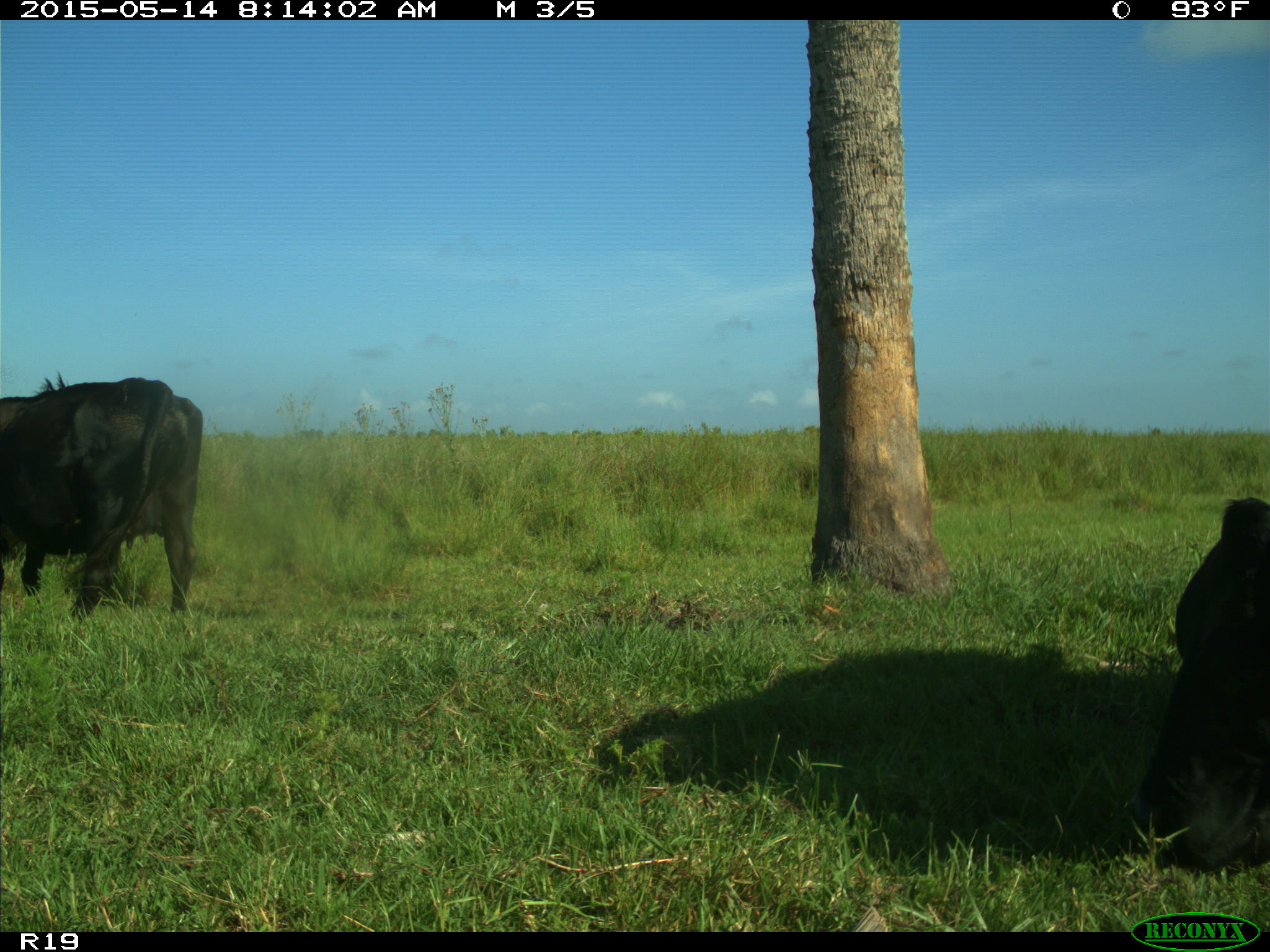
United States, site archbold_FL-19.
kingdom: Animalia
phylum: Chordata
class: Mammalia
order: Artiodactyla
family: Bovidae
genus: Bos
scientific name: Bos taurus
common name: domestic cow